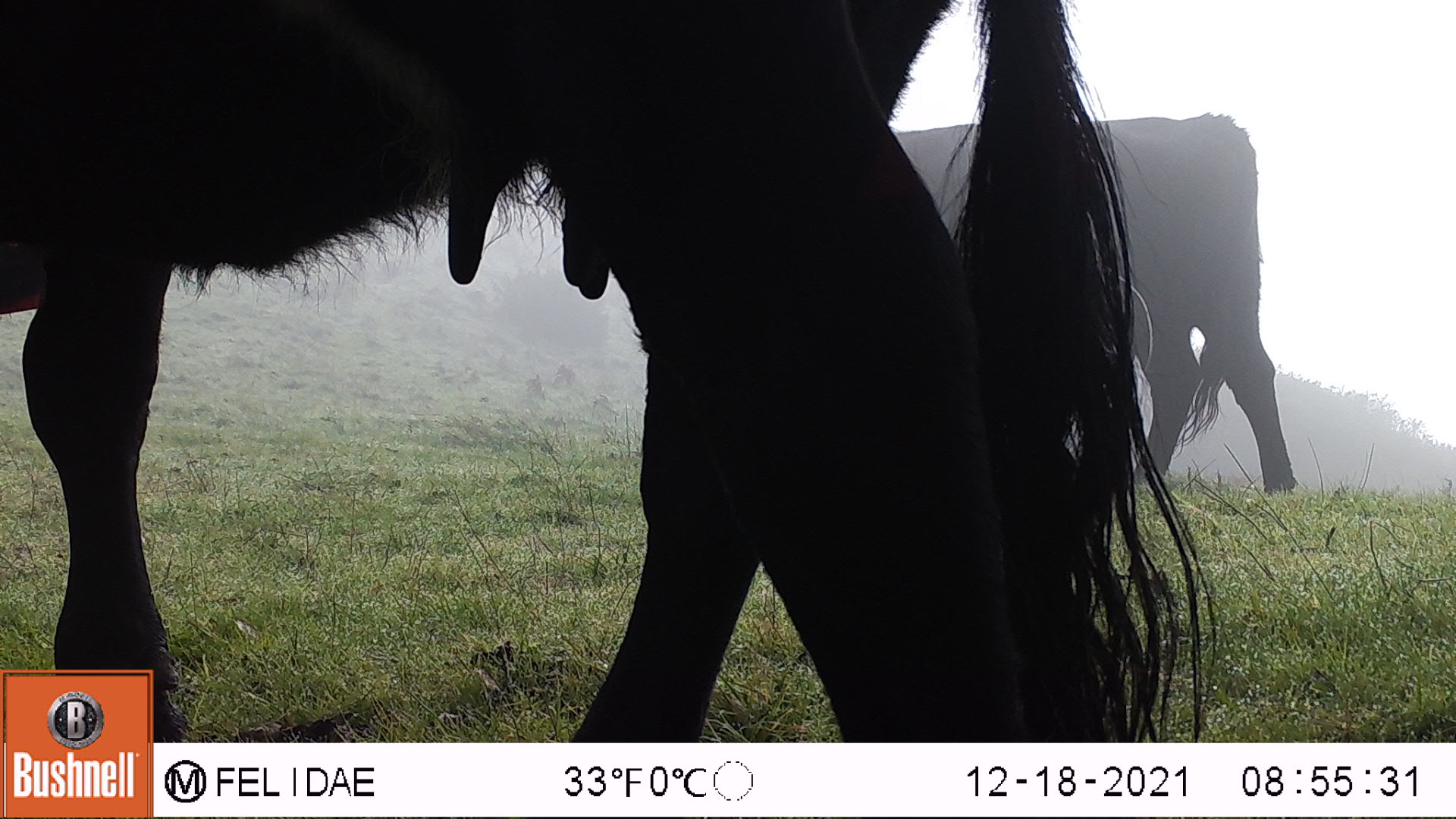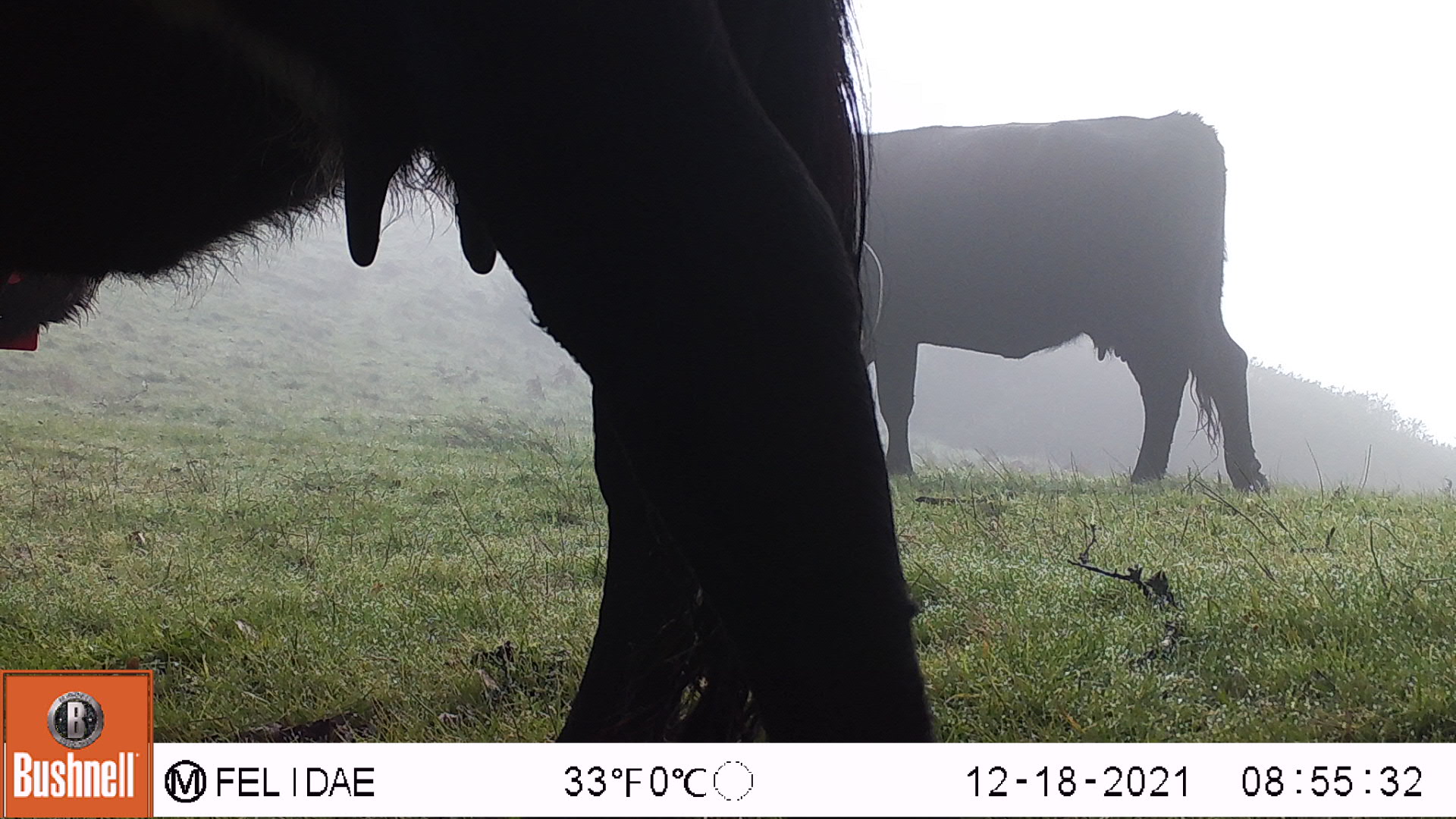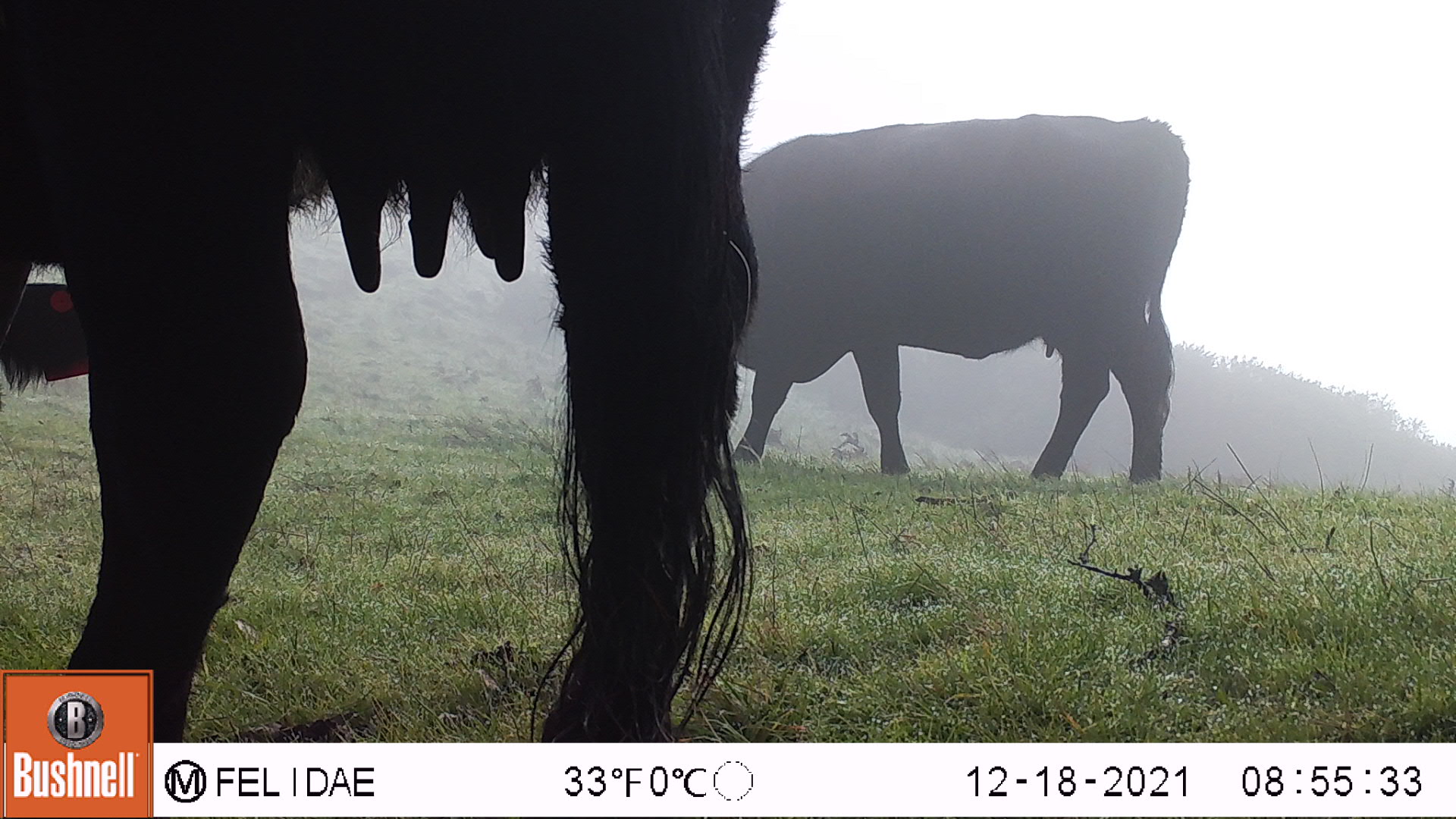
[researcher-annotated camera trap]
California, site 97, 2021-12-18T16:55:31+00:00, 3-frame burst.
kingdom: Animalia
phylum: Chordata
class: Mammalia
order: Artiodactyla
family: Bovidae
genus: Bos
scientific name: Bos taurus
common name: domestic cattle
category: cattle